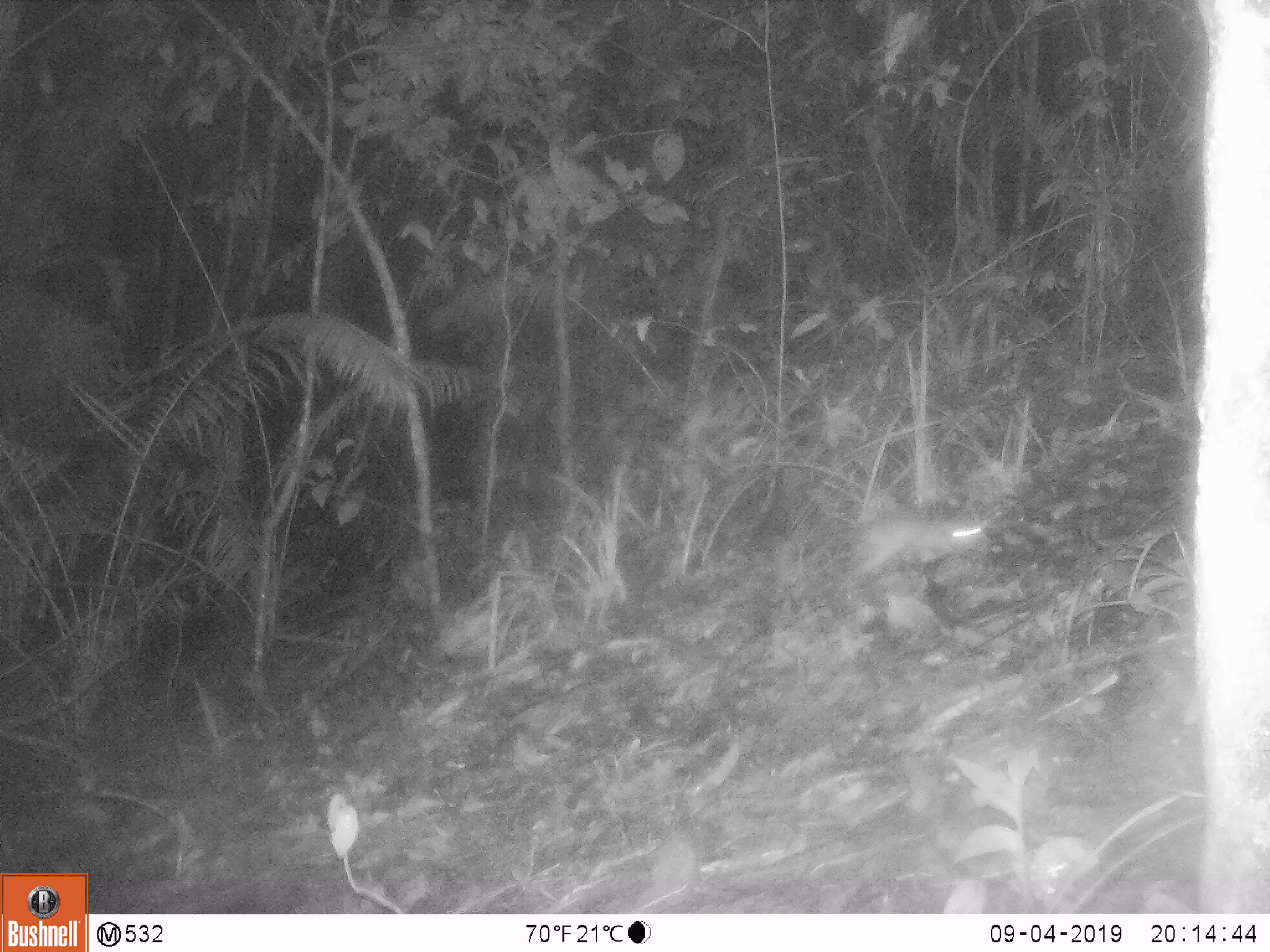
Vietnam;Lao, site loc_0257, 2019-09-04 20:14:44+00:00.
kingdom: Animalia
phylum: Chordata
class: Mammalia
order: Rodentia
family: Muridae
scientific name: Muridae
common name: old-world mice and rats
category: unidentified murid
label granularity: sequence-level